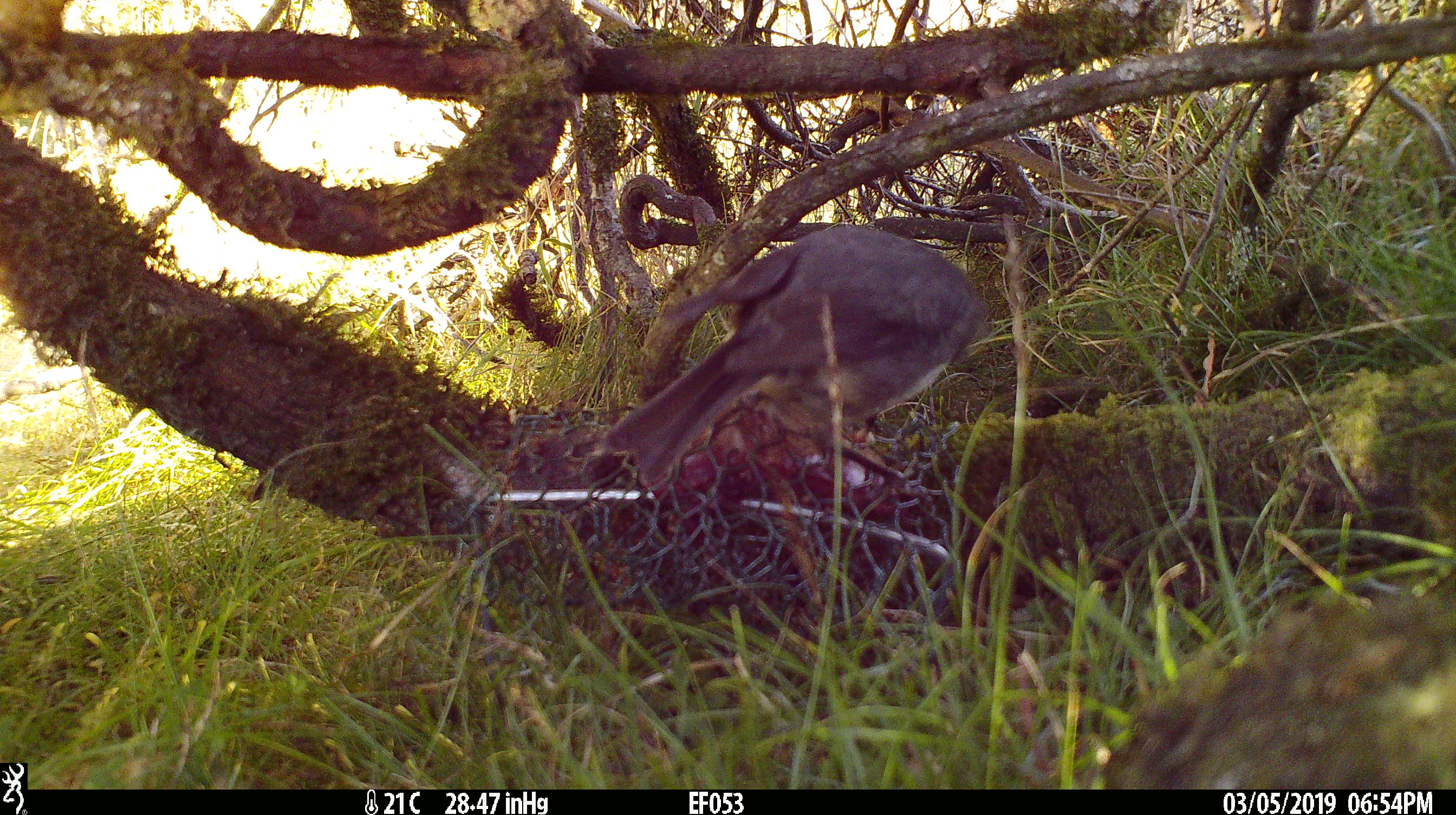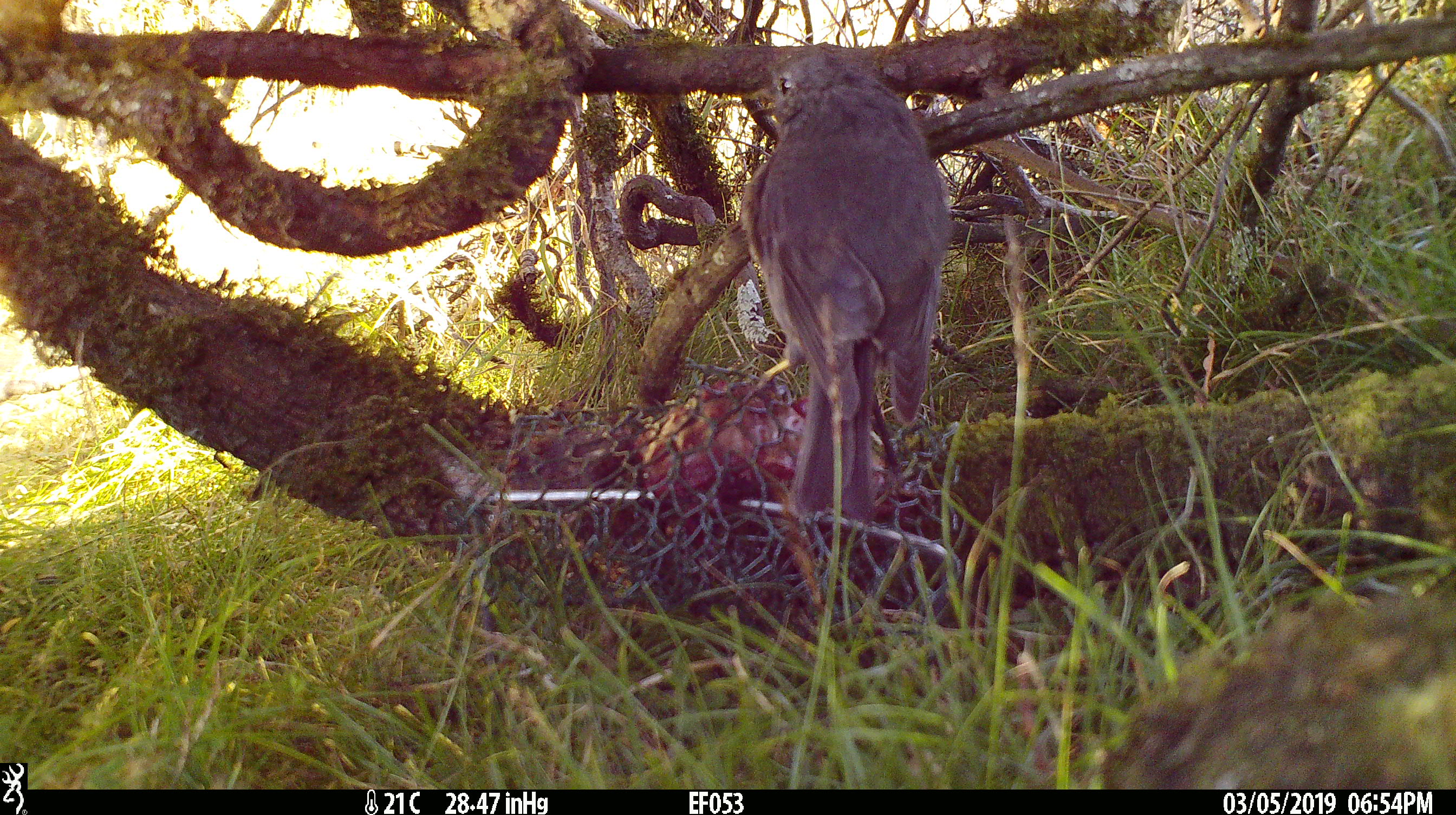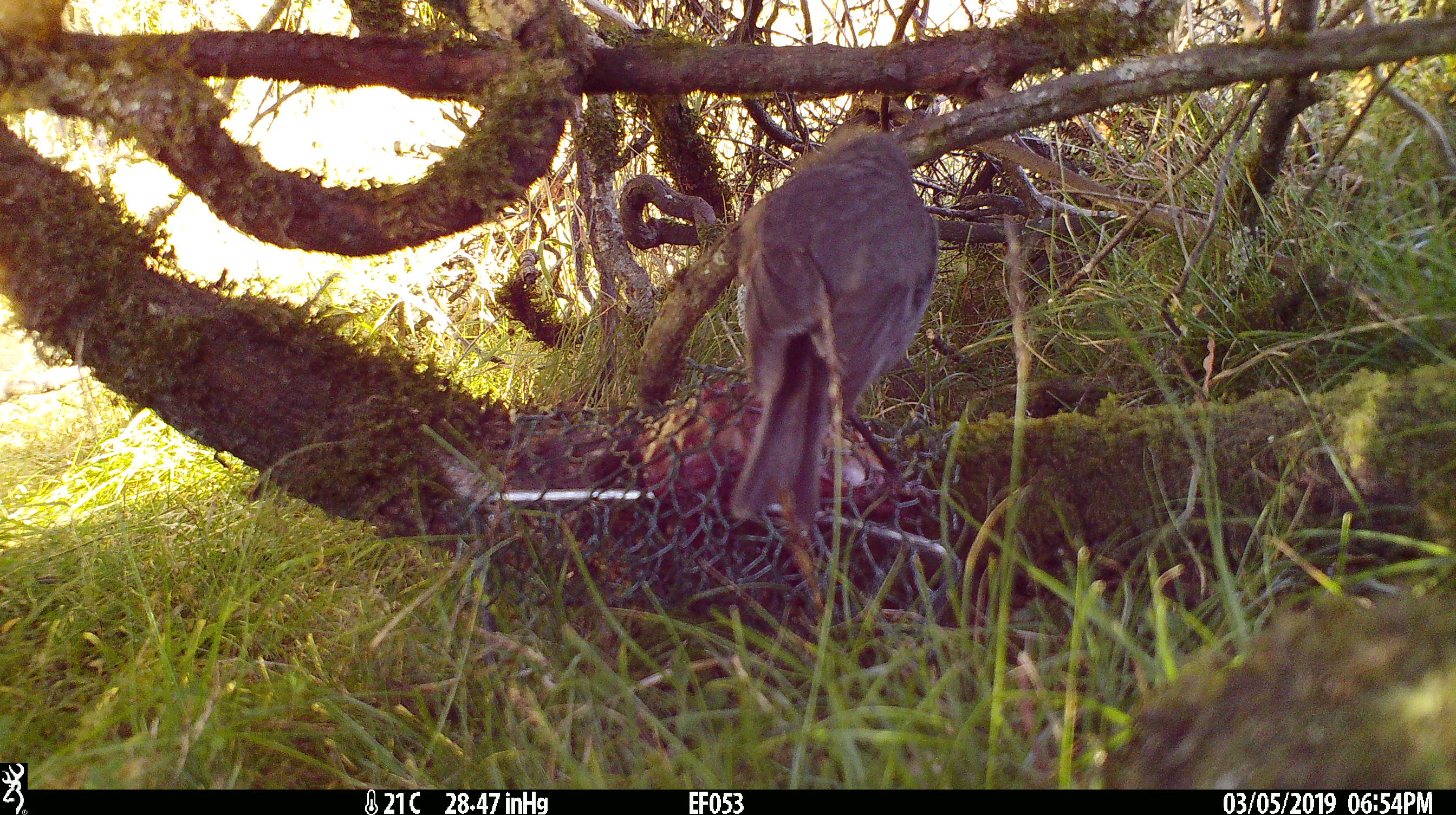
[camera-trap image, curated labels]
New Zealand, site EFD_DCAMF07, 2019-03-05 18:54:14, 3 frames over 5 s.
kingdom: Animalia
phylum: Chordata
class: Aves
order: Passeriformes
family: Petroicidae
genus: Petroica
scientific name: Petroica australis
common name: new zealand robin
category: robin